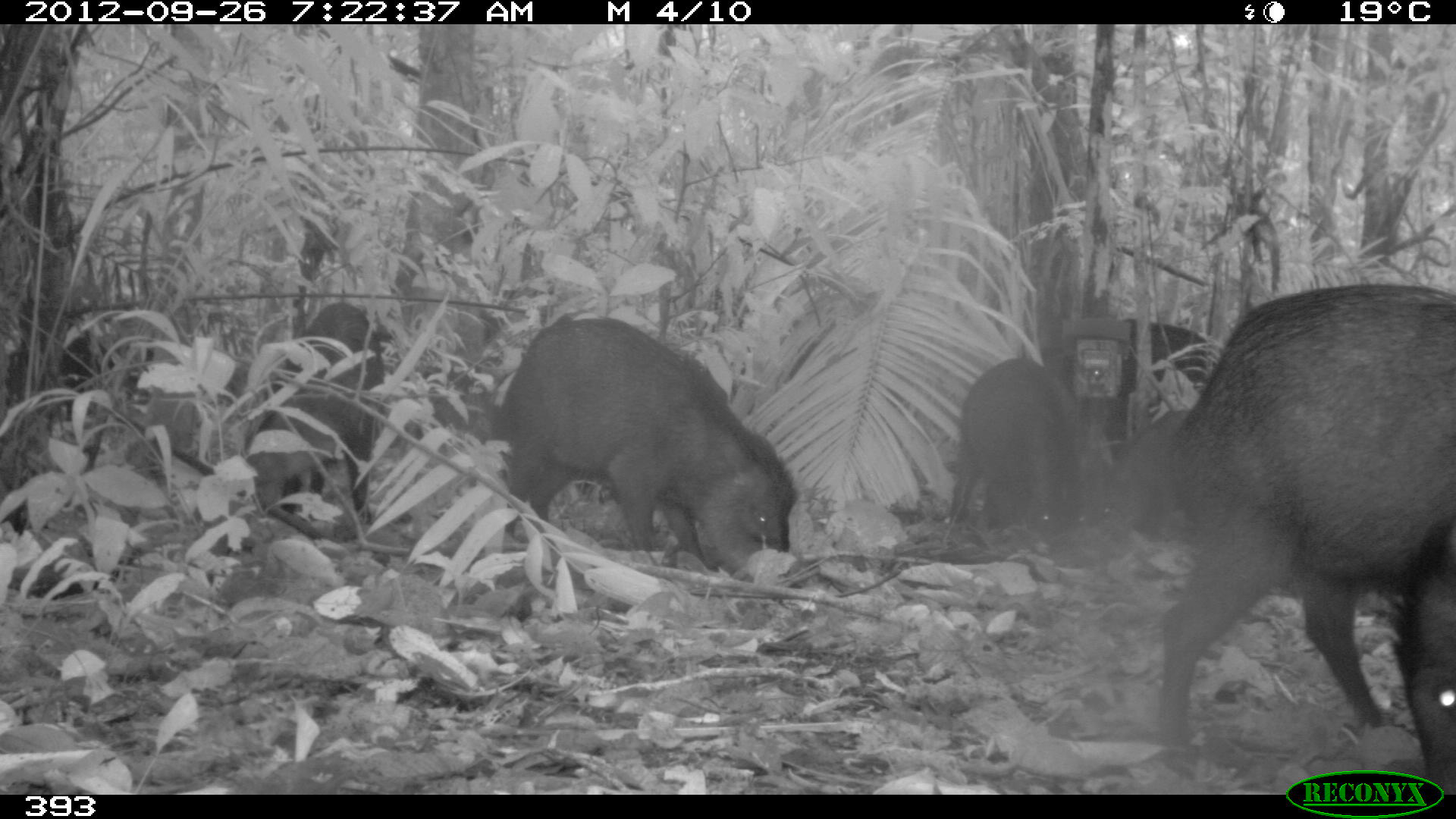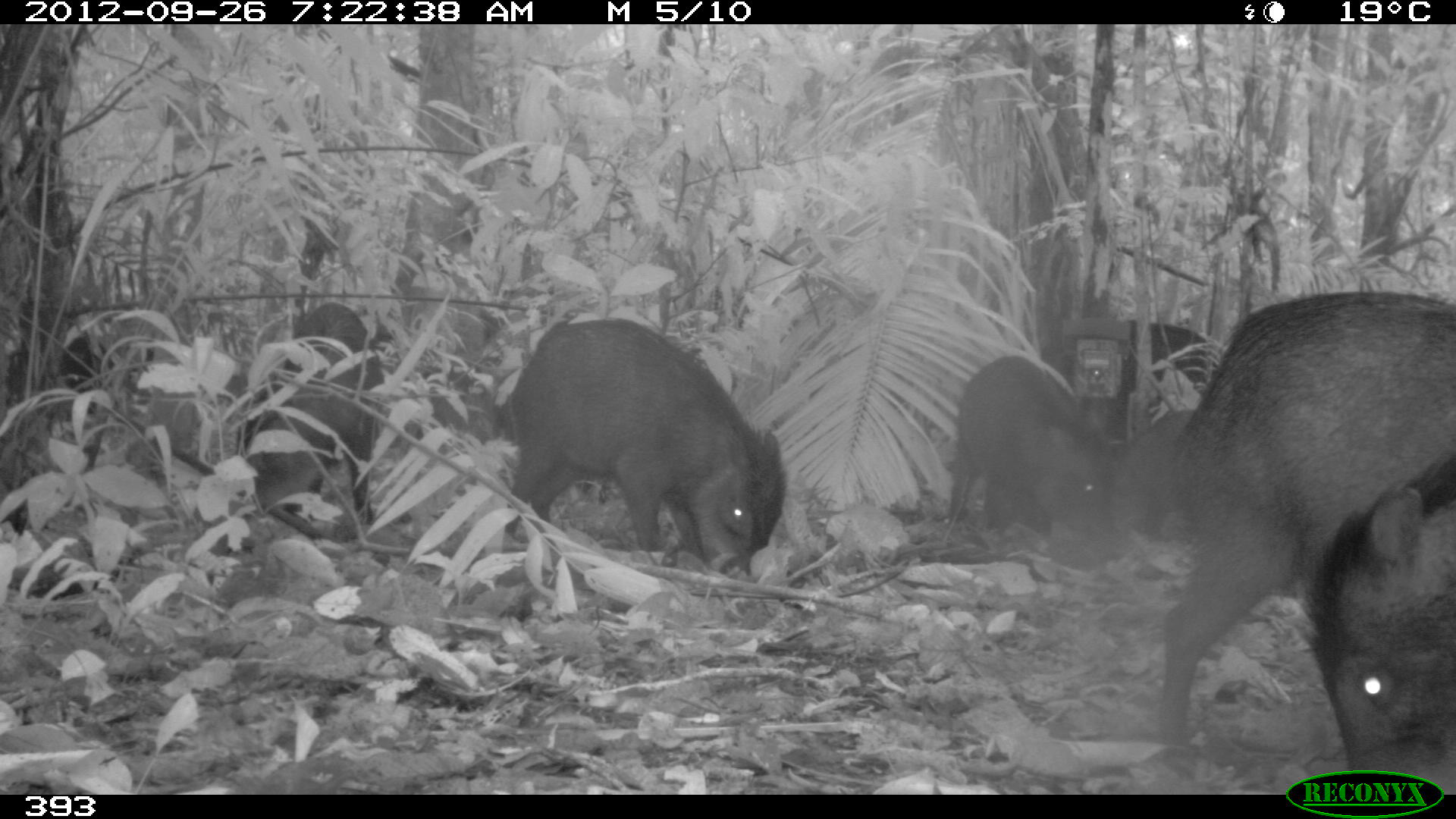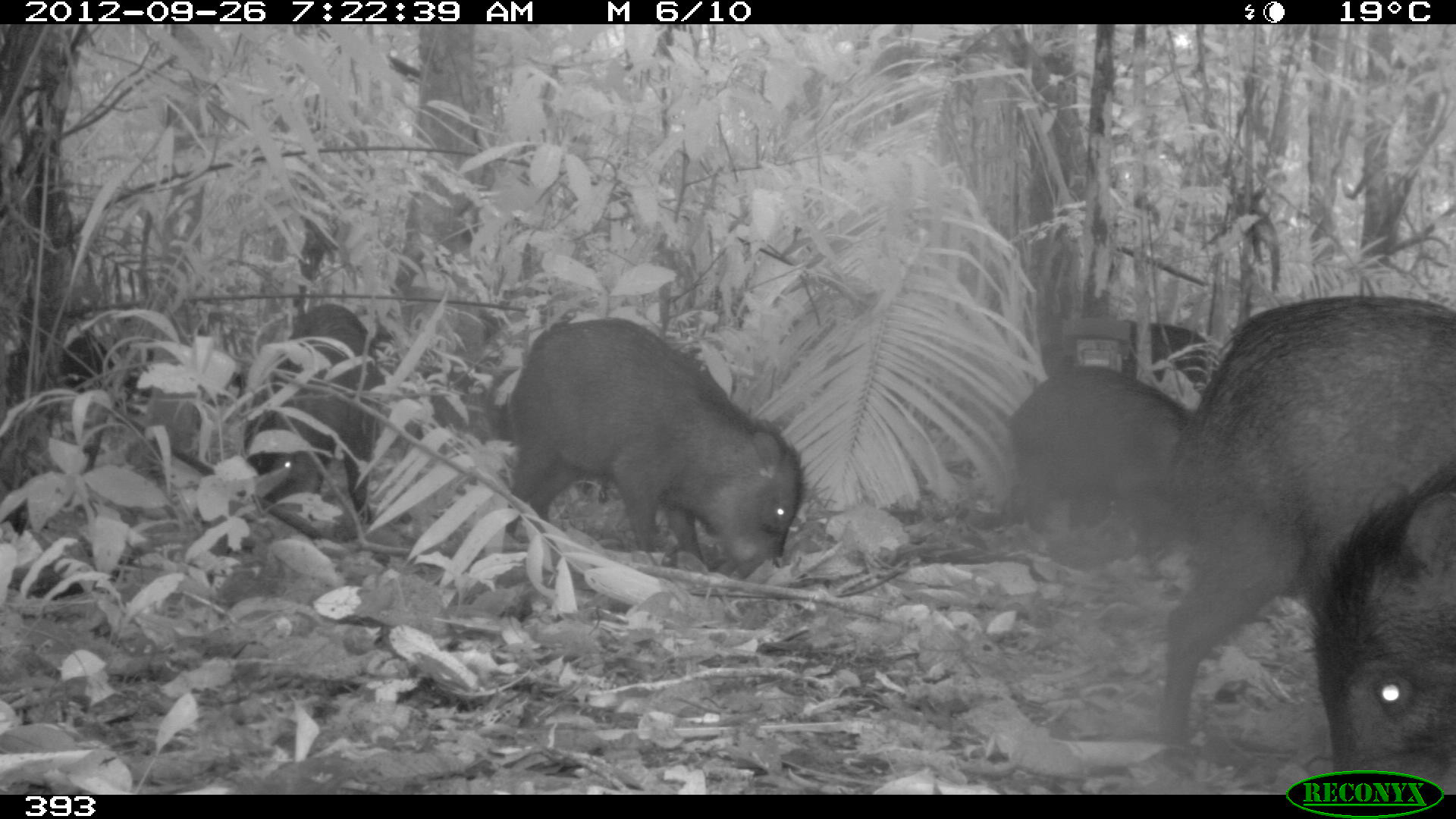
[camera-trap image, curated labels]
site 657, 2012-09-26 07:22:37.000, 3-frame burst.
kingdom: Animalia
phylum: Chordata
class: Mammalia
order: Artiodactyla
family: Tayassuidae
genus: Tayassu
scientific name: Tayassu pecari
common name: white-lipped peccary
Tayassu pecari (white-lipped peccary).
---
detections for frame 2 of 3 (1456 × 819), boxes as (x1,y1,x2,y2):
tayassu pecari: (1154,289,1456,748); (489,316,785,568); (1305,449,1456,787); (943,354,1111,549); (242,306,379,533); (1111,406,1196,535); (1115,319,1217,394)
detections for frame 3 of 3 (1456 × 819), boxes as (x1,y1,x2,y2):
tayassu pecari: (1155,287,1456,748); (498,316,807,572); (1305,453,1456,787); (1005,359,1185,554); (242,306,378,526); (1109,319,1210,394)